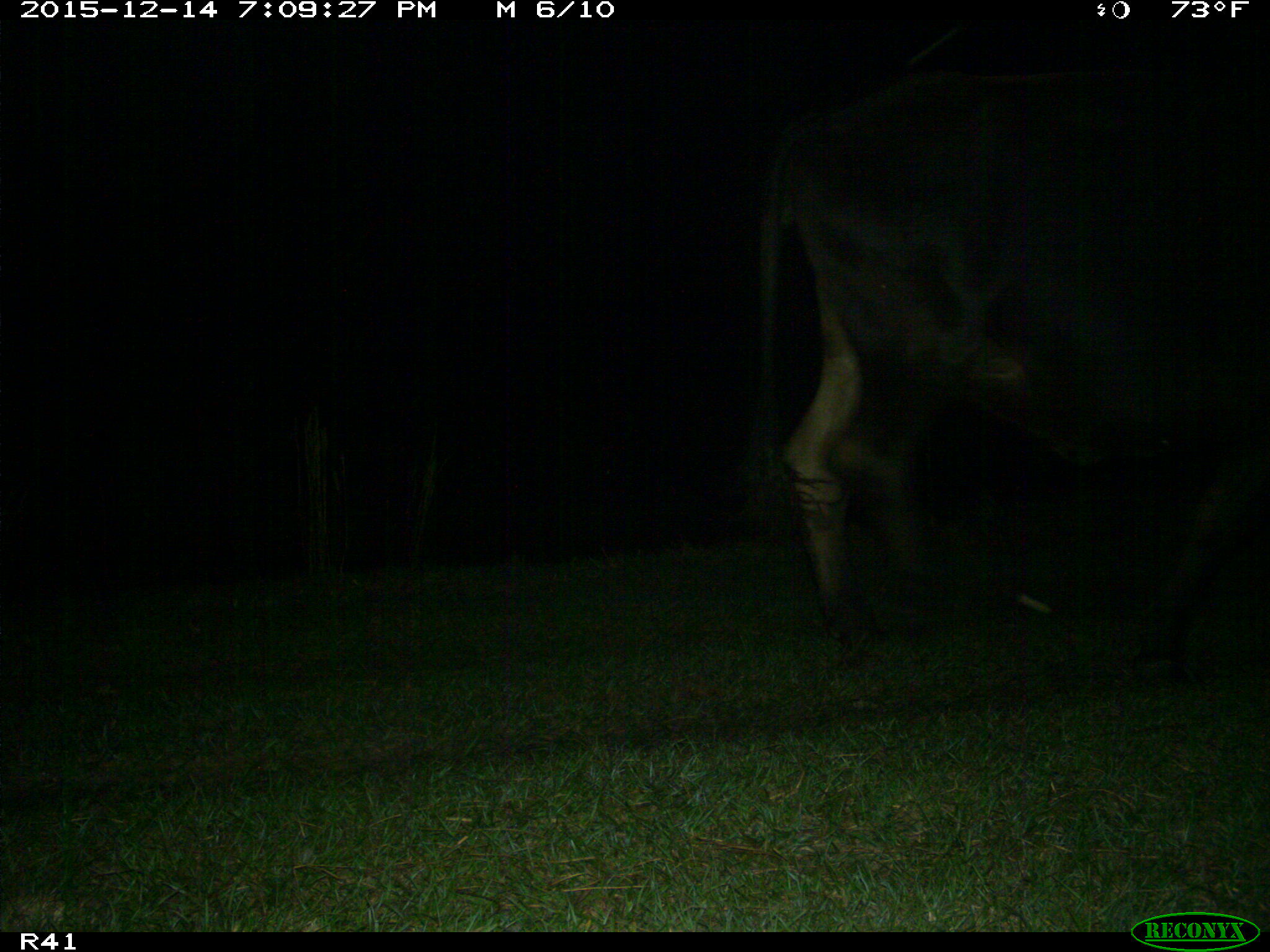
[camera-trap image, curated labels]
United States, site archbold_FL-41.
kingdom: Animalia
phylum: Chordata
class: Mammalia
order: Artiodactyla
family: Bovidae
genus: Bos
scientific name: Bos taurus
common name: domestic cow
Bos taurus (domestic cow).